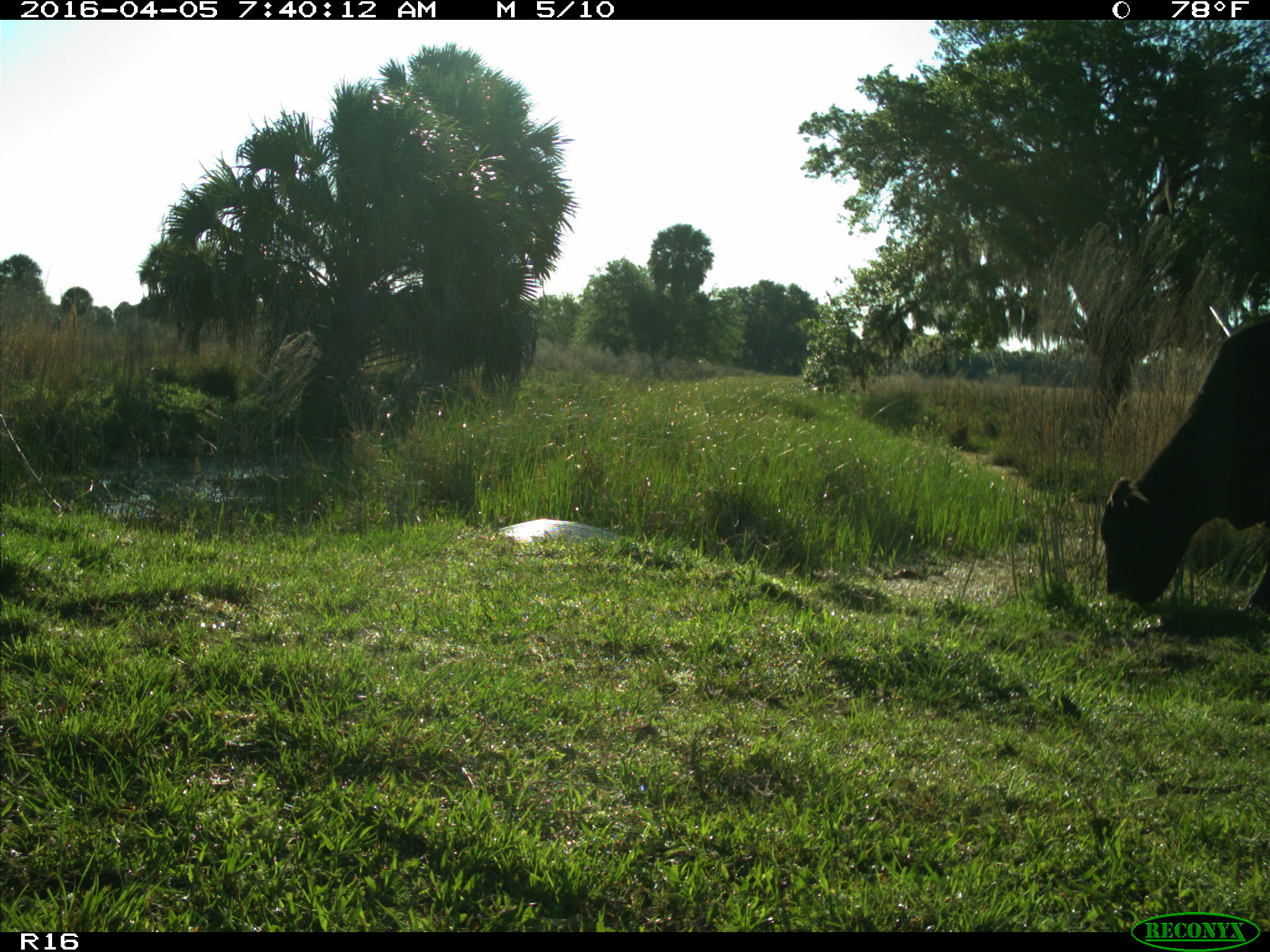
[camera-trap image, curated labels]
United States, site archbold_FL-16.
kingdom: Animalia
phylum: Chordata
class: Mammalia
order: Artiodactyla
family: Bovidae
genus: Bos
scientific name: Bos taurus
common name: domestic cow